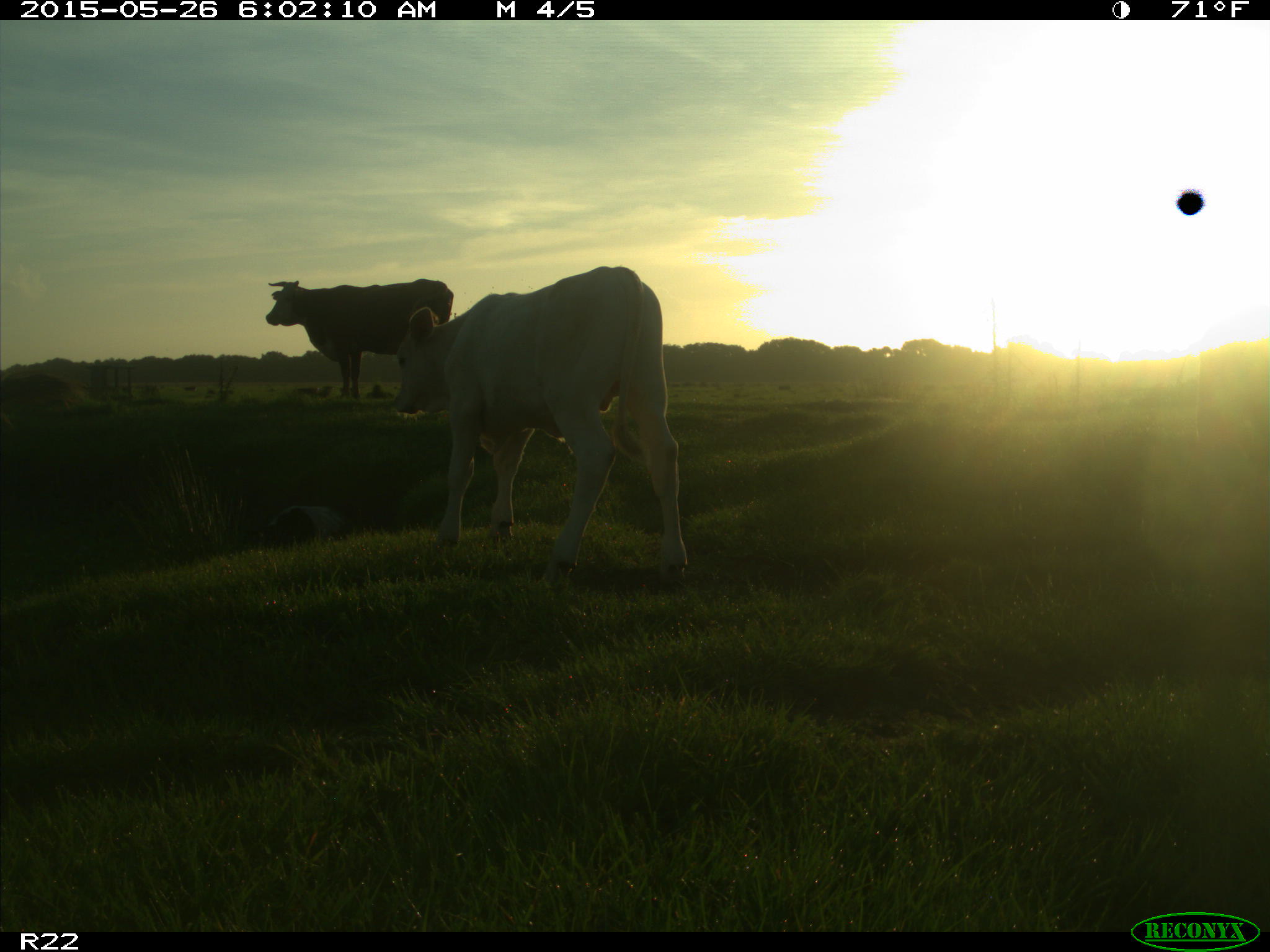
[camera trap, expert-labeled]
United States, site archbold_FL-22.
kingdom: Animalia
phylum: Chordata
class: Mammalia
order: Artiodactyla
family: Bovidae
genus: Bos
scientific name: Bos taurus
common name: domestic cow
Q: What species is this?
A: Bos taurus (domestic cow).